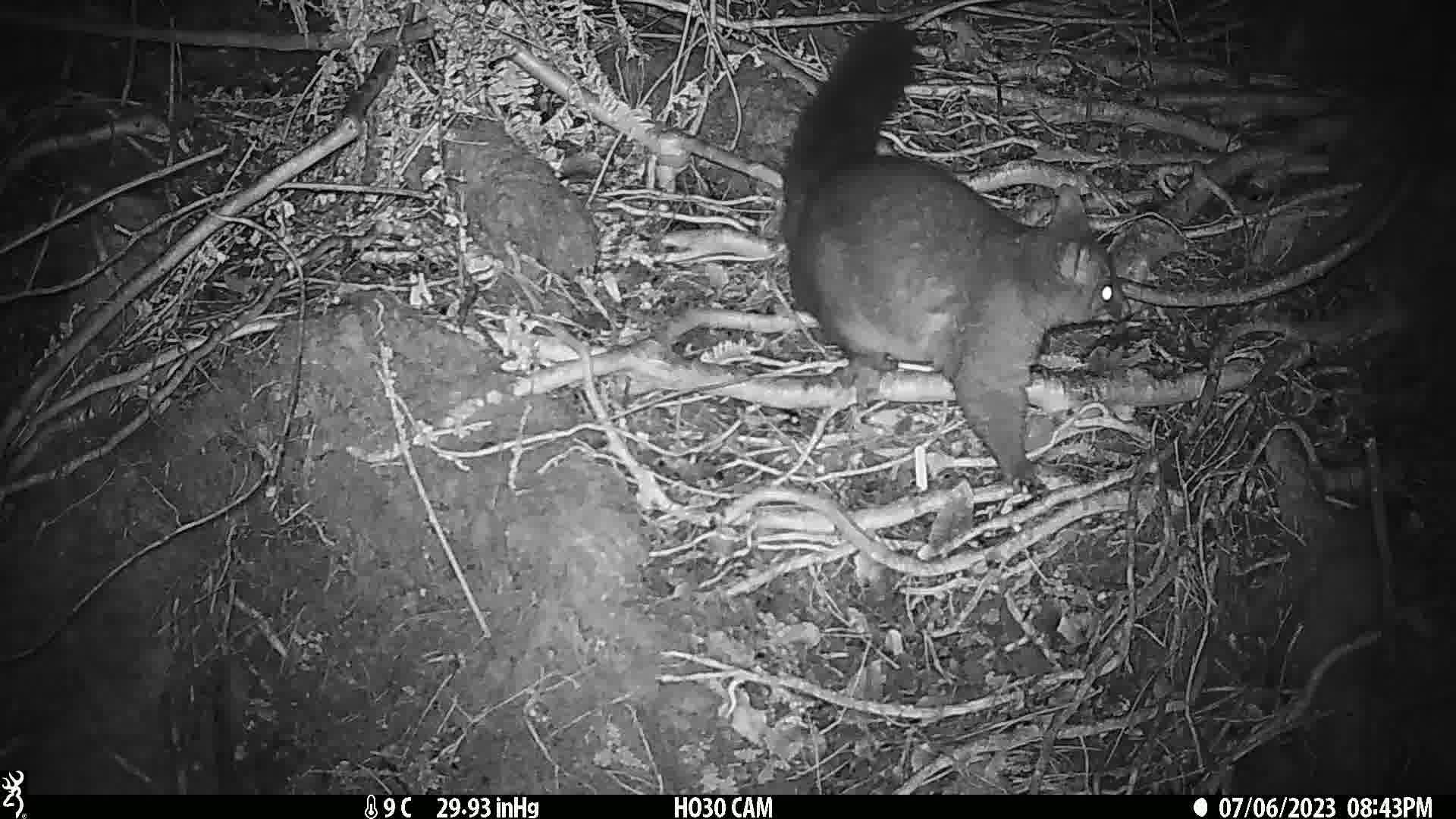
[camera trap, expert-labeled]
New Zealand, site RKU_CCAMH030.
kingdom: Animalia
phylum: Chordata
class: Mammalia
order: Diprotodontia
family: Phalangeridae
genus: Trichosurus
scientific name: Trichosurus vulpecula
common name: common brushtail possum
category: possum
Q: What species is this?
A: Possum (common brushtail possum) (Trichosurus vulpecula).